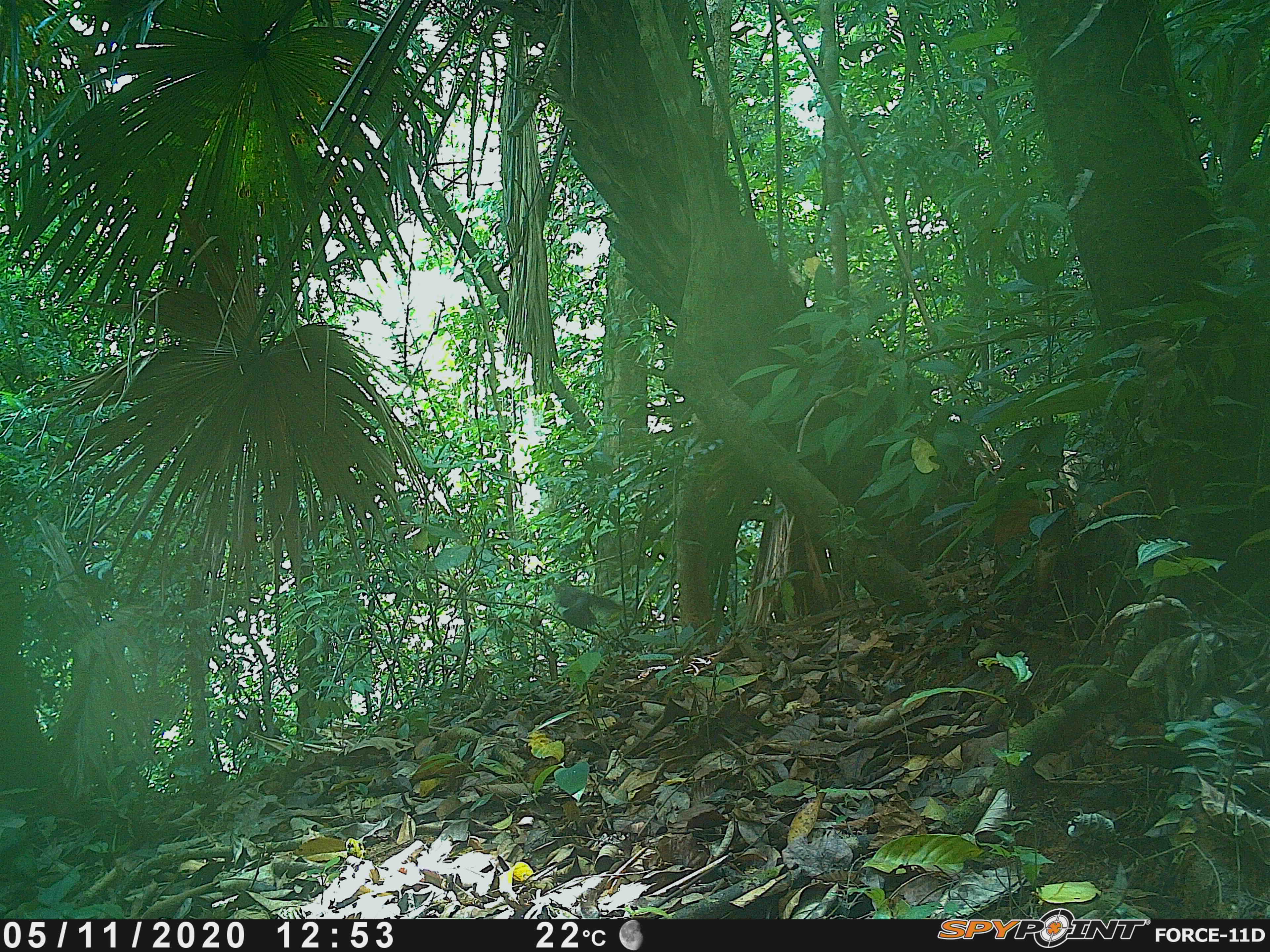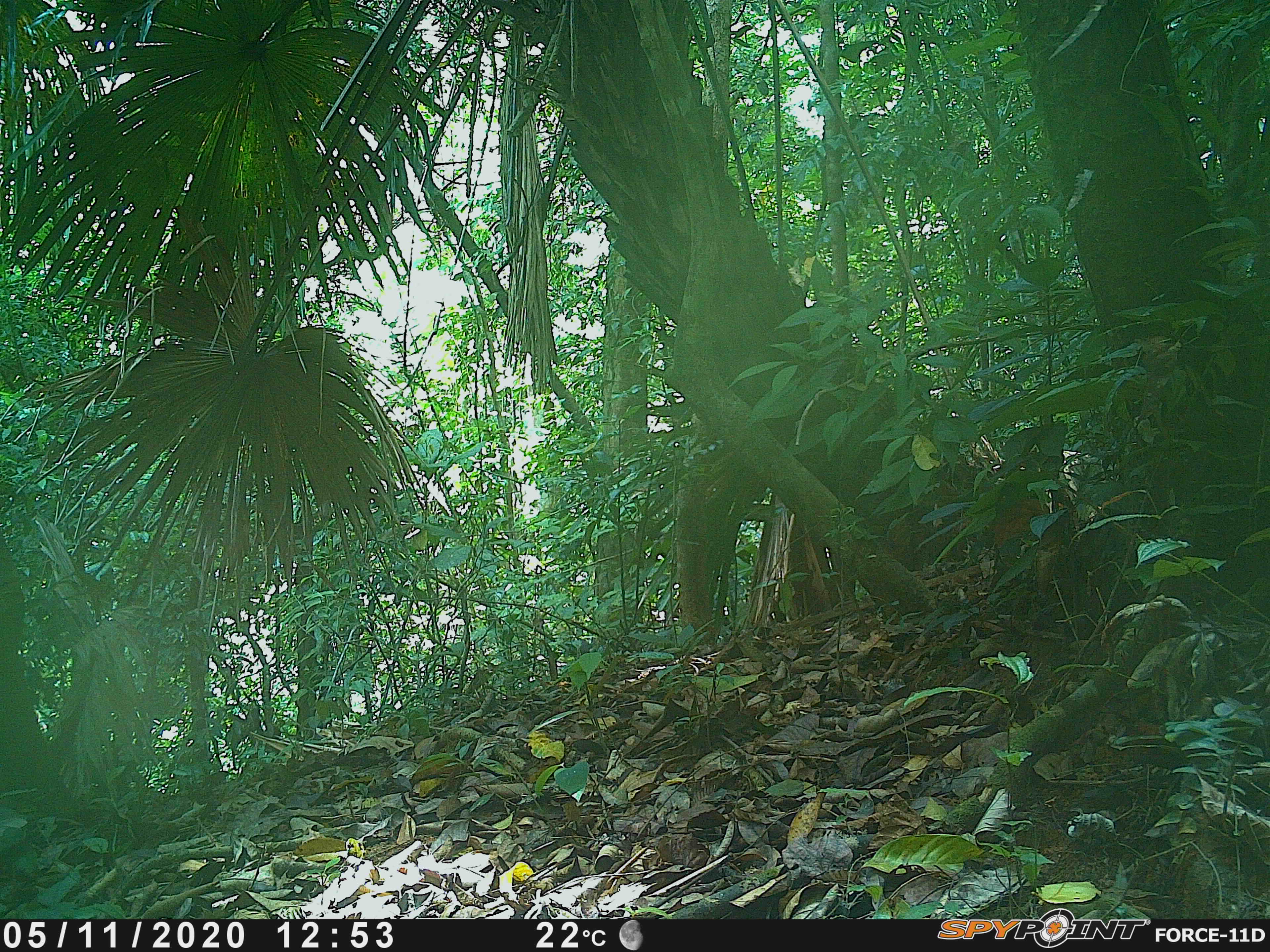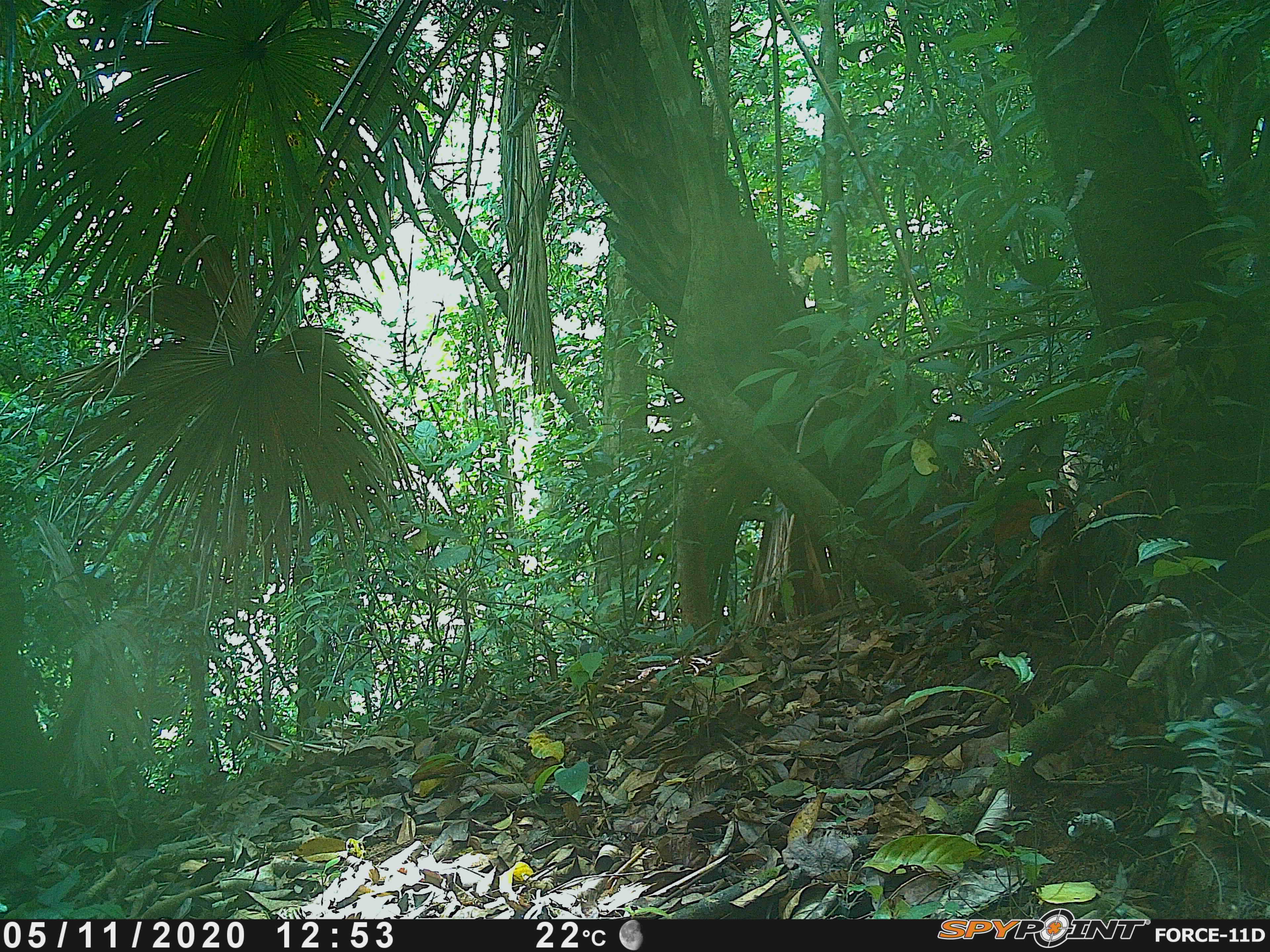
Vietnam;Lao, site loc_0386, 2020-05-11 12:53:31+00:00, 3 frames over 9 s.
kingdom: Animalia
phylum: Chordata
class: Aves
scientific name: Aves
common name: bird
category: unidentified bird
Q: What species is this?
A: Unidentified bird (bird) (Aves).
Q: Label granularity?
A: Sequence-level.